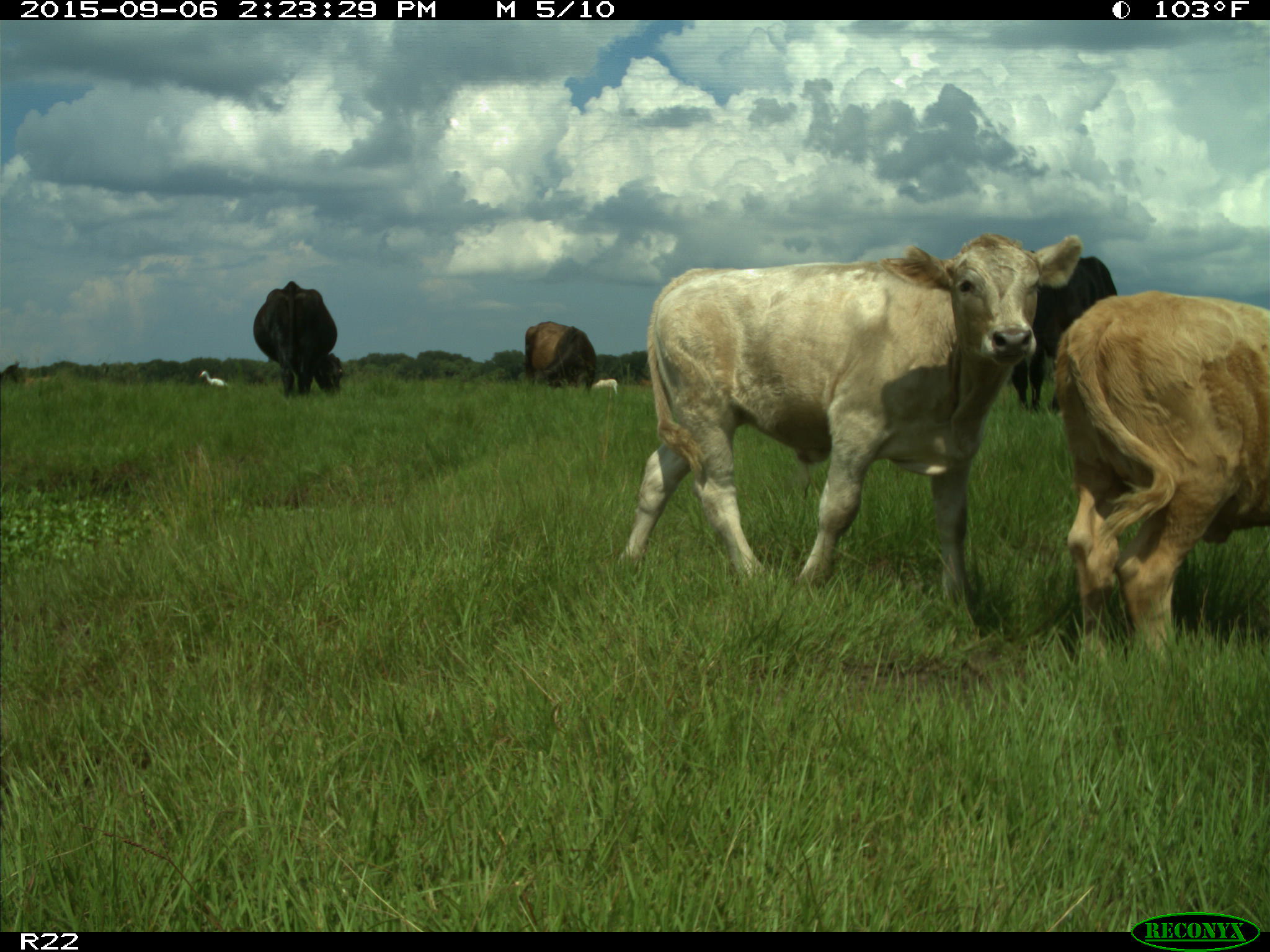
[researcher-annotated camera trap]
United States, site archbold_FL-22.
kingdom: Animalia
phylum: Chordata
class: Mammalia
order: Artiodactyla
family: Bovidae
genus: Bos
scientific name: Bos taurus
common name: domestic cow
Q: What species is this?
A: Bos taurus (domestic cow).